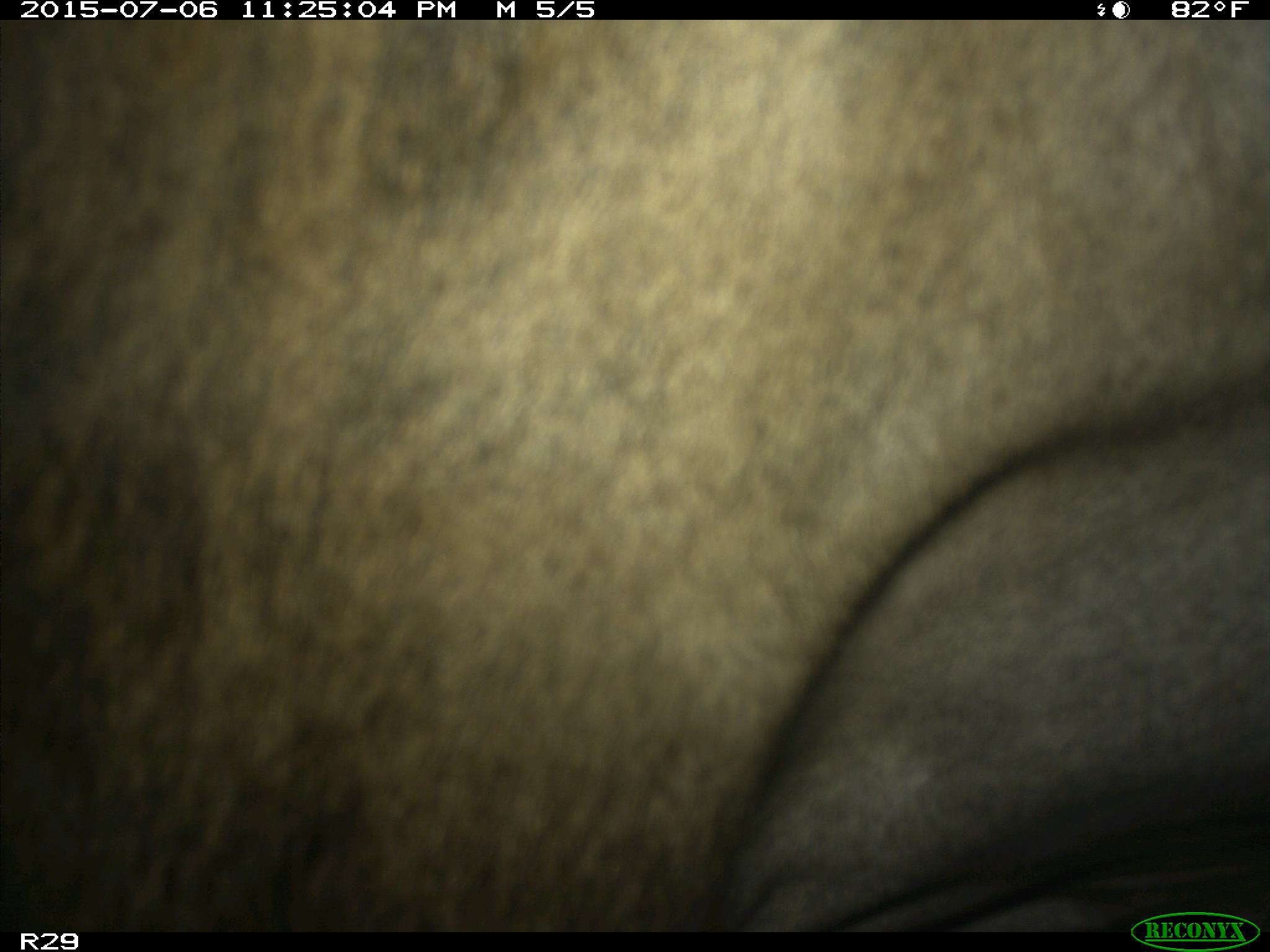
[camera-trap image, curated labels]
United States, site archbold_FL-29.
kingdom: Animalia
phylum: Chordata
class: Mammalia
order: Artiodactyla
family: Bovidae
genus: Bos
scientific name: Bos taurus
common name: domestic cow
Bos taurus (domestic cow).